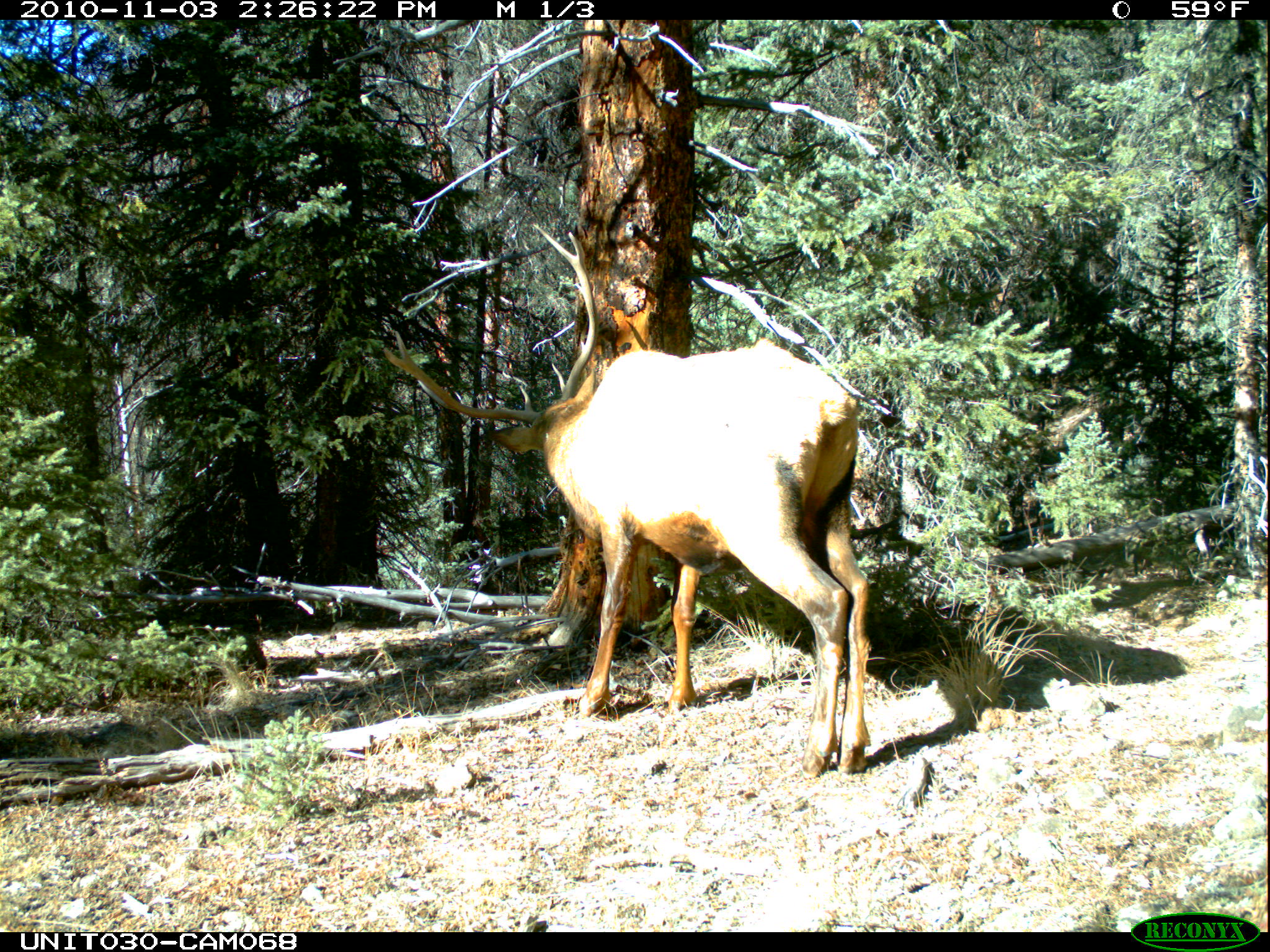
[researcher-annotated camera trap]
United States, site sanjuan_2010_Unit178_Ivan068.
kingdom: Animalia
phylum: Chordata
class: Mammalia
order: Artiodactyla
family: Cervidae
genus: Cervus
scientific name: Cervus elaphus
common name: red deer